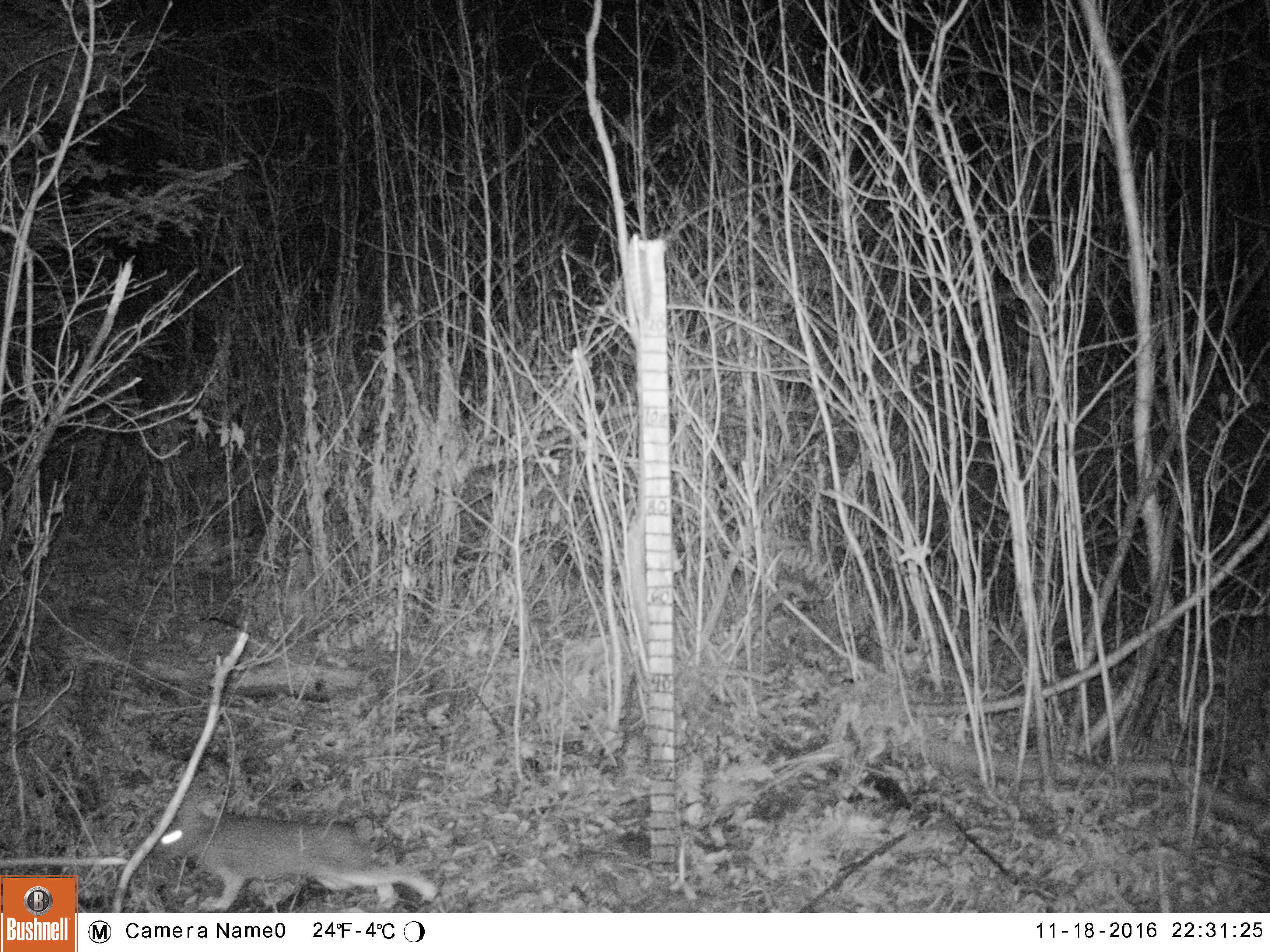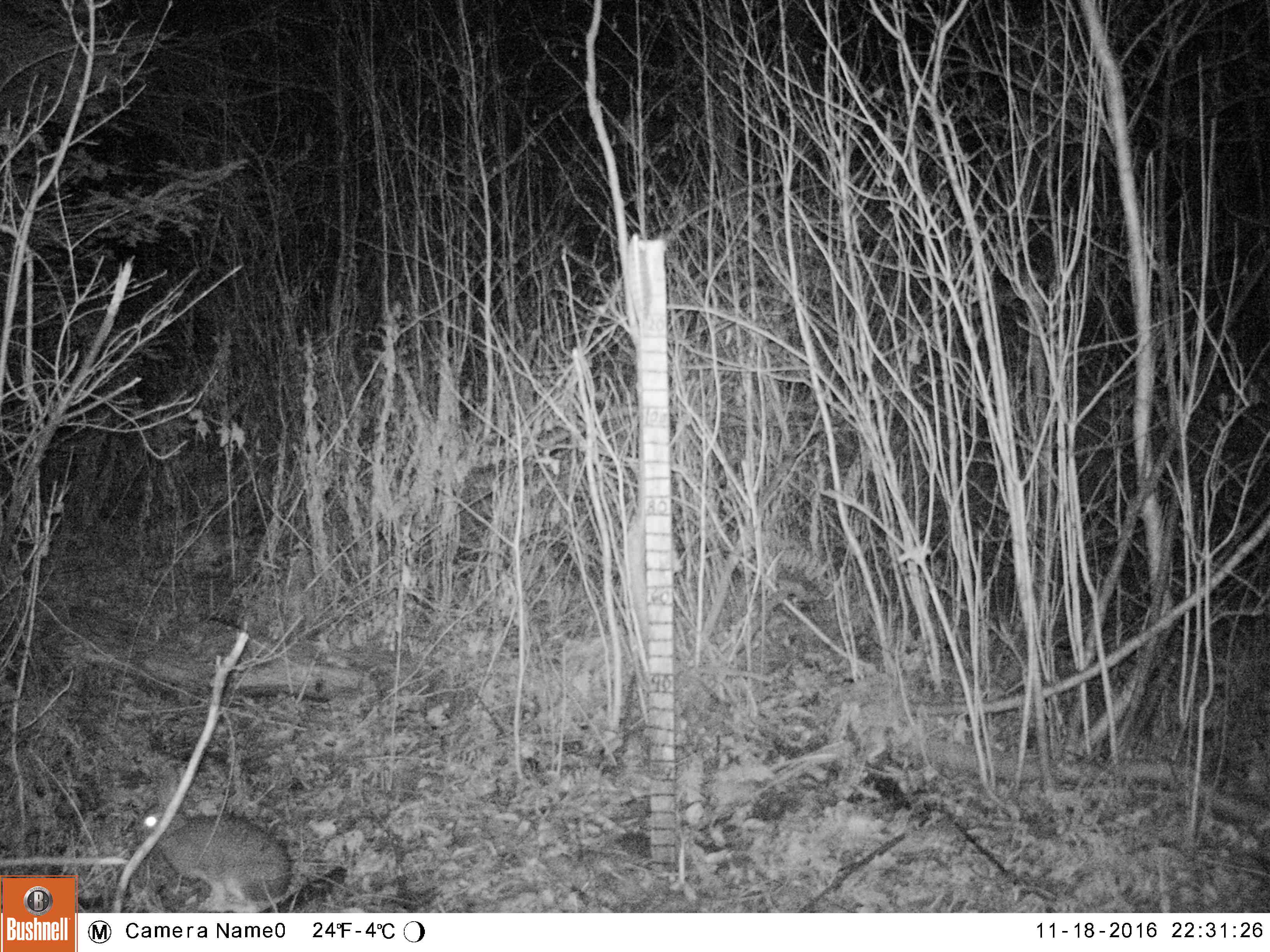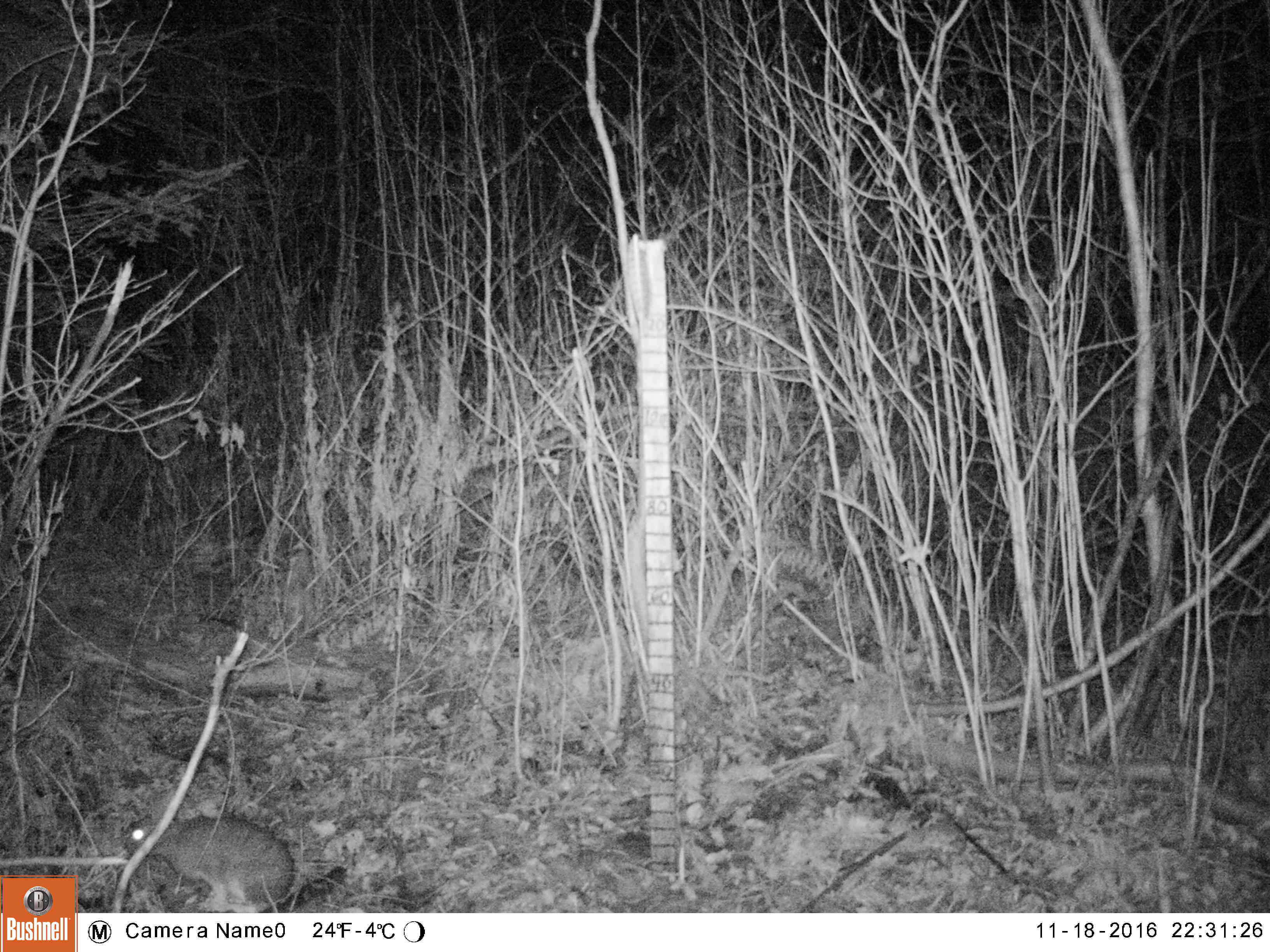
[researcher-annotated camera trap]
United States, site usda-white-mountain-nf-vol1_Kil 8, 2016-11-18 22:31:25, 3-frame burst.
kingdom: Animalia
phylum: Chordata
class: Mammalia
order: Lagomorpha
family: Leporidae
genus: Lepus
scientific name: Lepus americanus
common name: snowshoe hare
Snowshoe hare (Lepus americanus).